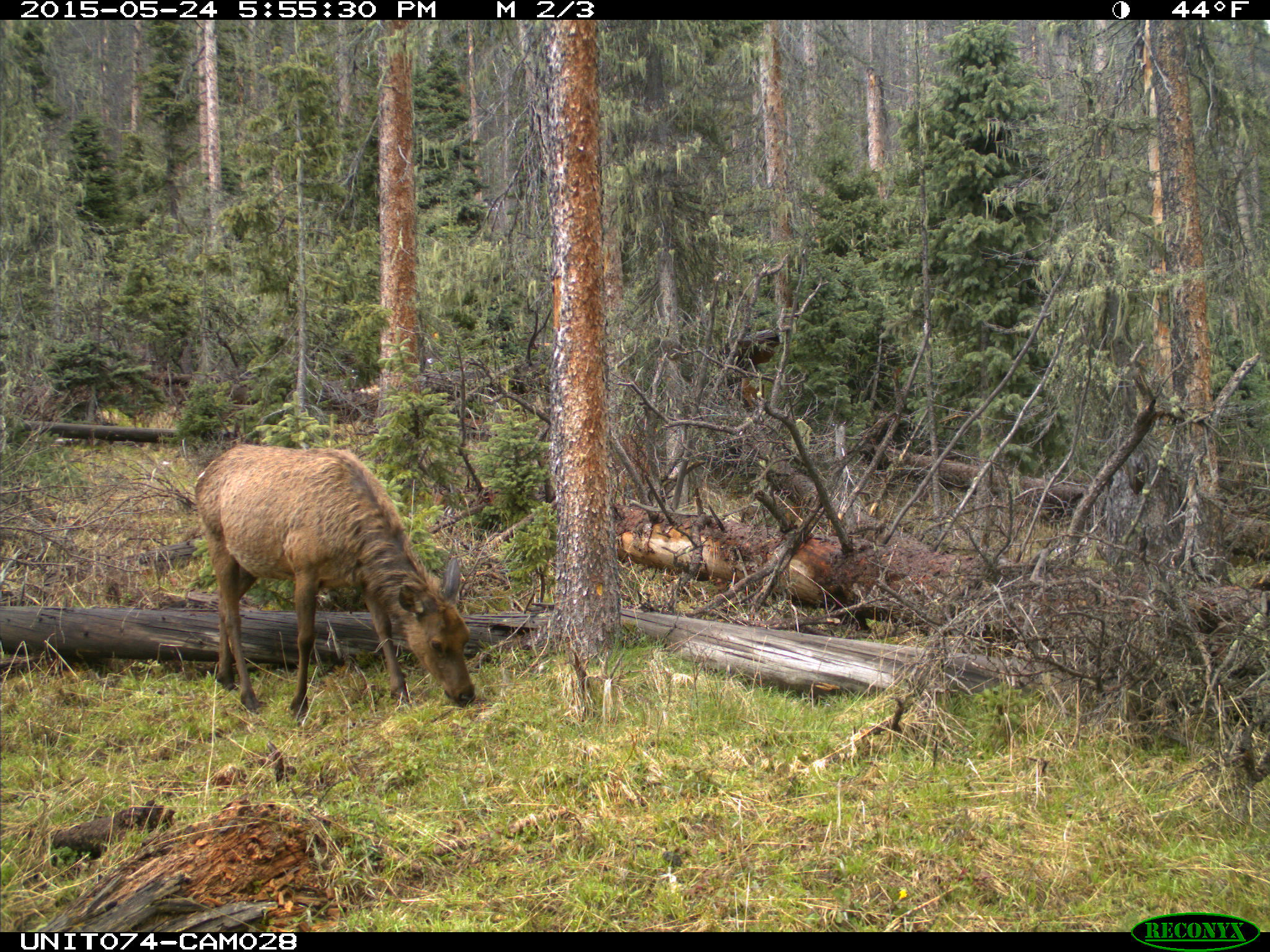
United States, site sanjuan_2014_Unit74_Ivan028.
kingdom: Animalia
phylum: Chordata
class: Mammalia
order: Artiodactyla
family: Cervidae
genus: Cervus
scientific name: Cervus elaphus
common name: red deer